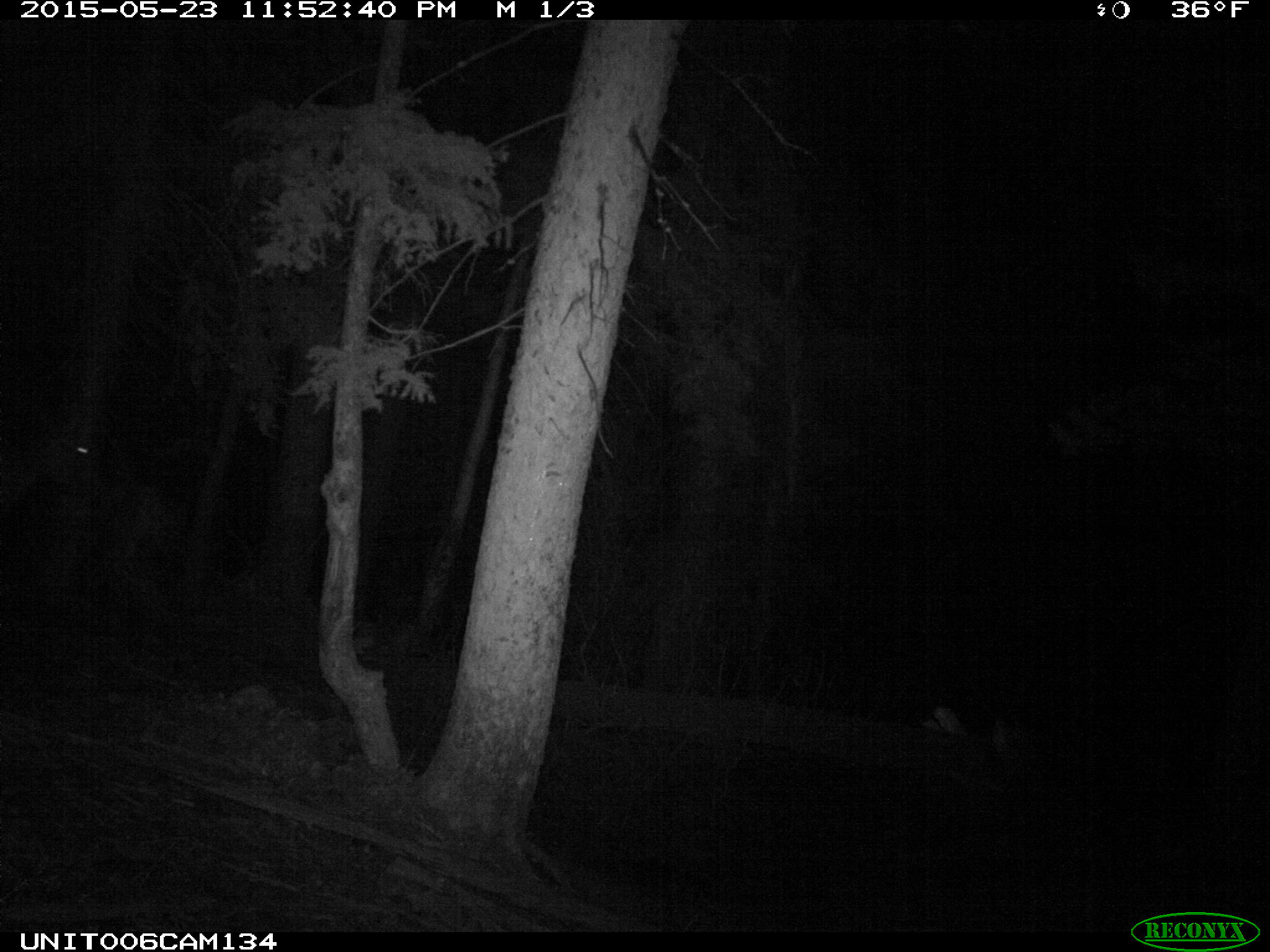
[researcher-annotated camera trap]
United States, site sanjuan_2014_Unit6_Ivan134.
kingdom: Animalia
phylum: Chordata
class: Mammalia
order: Artiodactyla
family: Cervidae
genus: Cervus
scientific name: Cervus elaphus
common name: red deer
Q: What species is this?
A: Cervus elaphus (red deer).